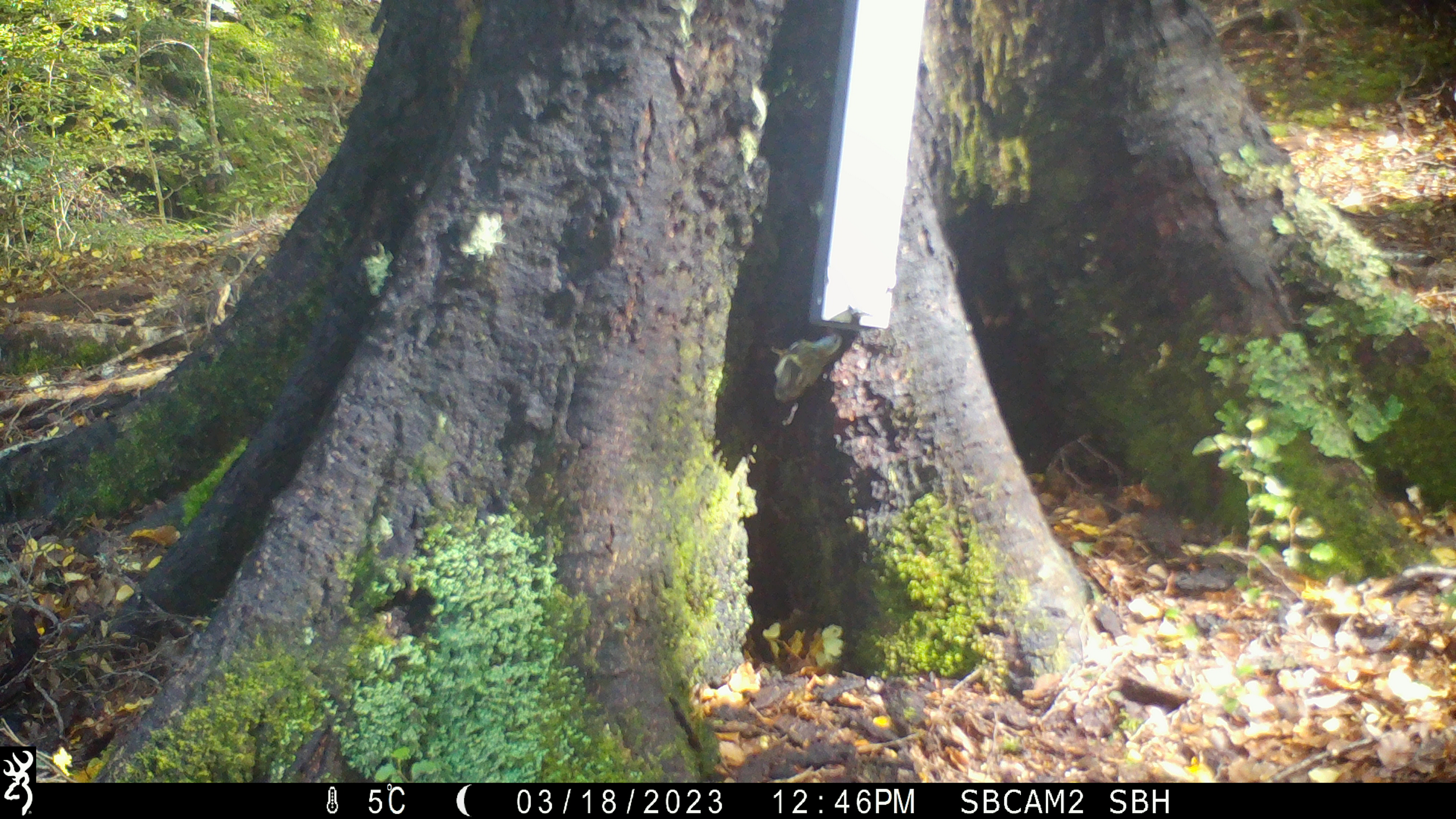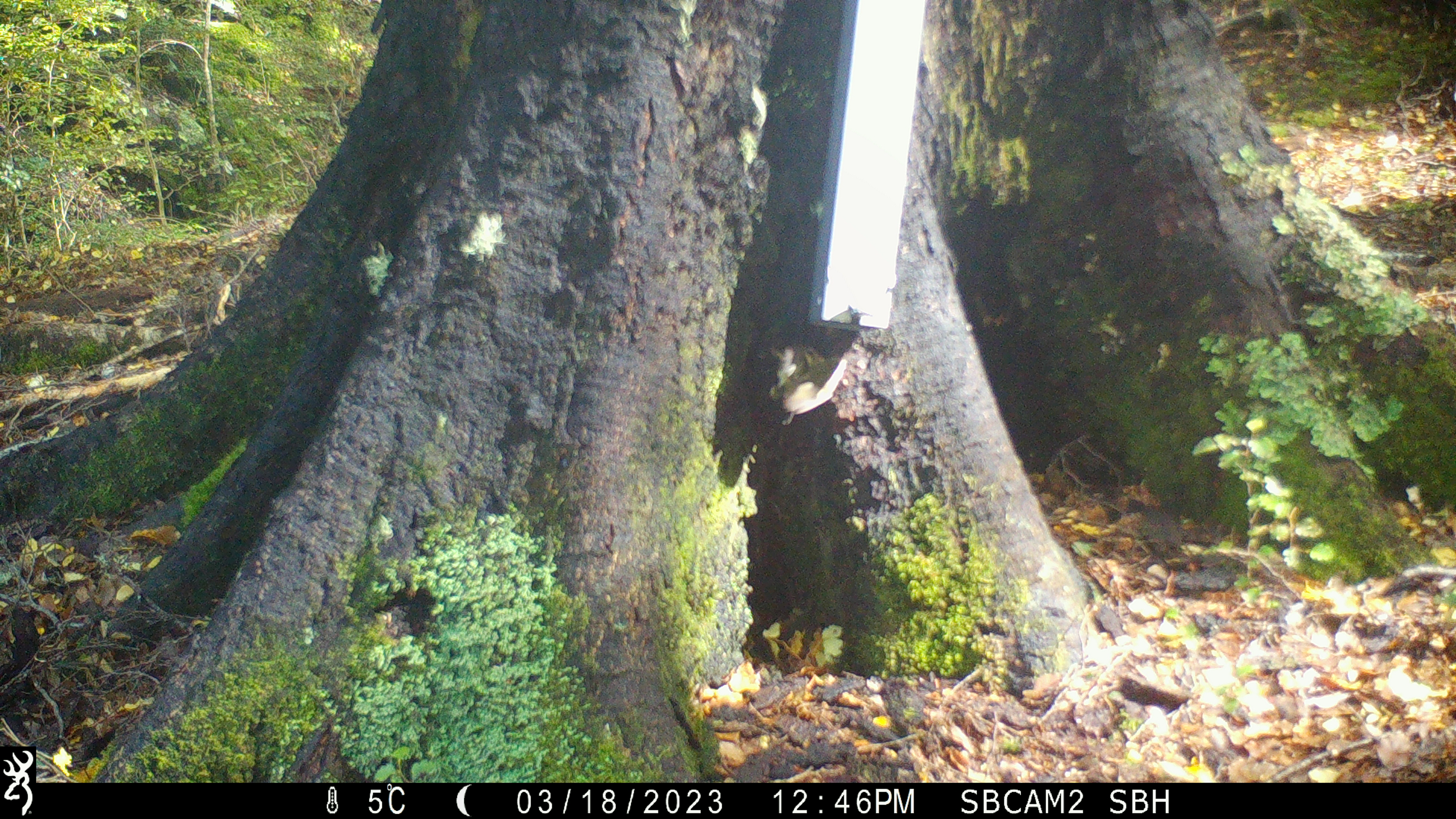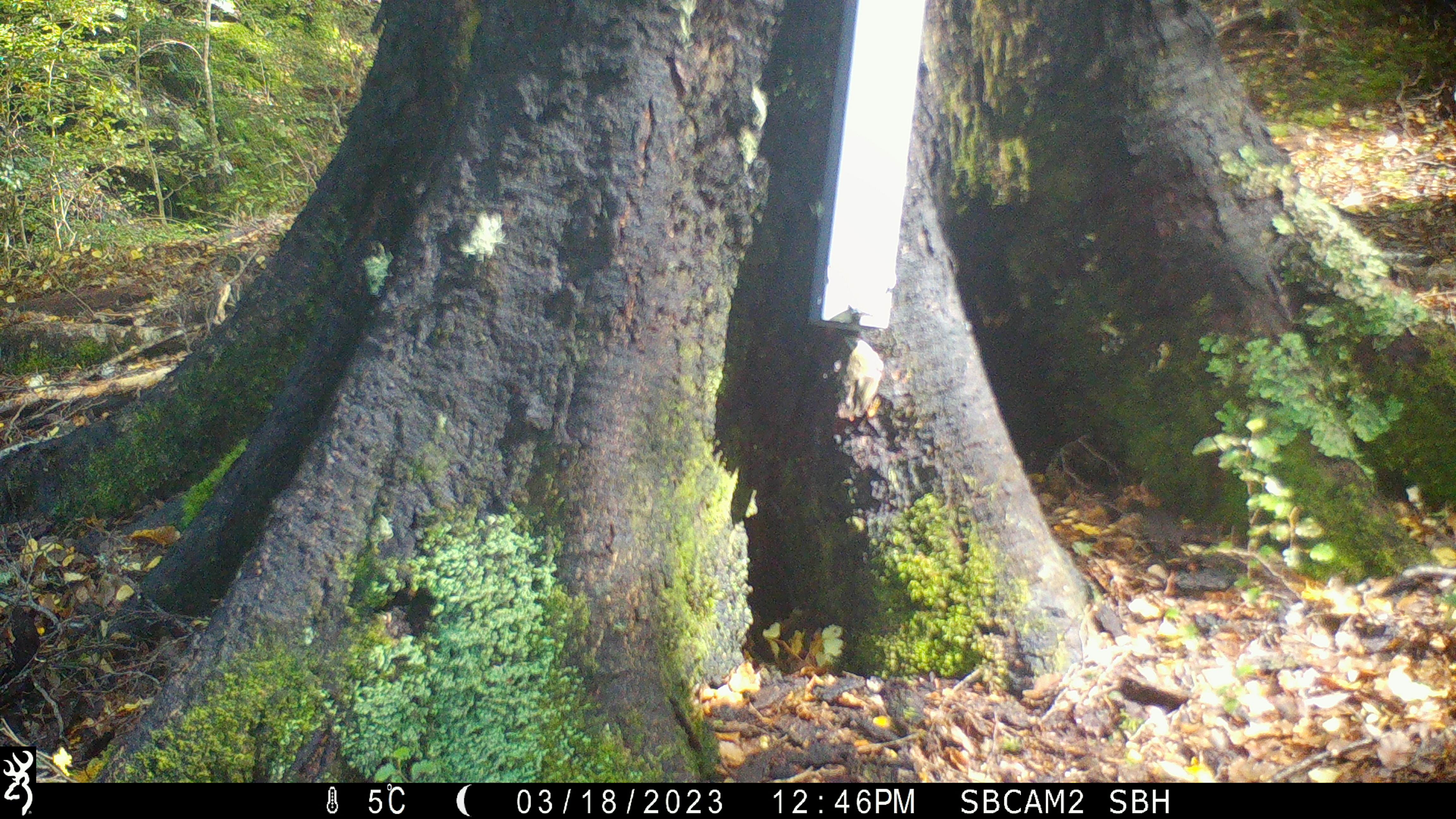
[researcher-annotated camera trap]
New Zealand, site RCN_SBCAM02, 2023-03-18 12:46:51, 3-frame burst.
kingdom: Animalia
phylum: Chordata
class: Aves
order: Passeriformes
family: Acanthisittidae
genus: Acanthisitta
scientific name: Acanthisitta chloris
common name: rifleman